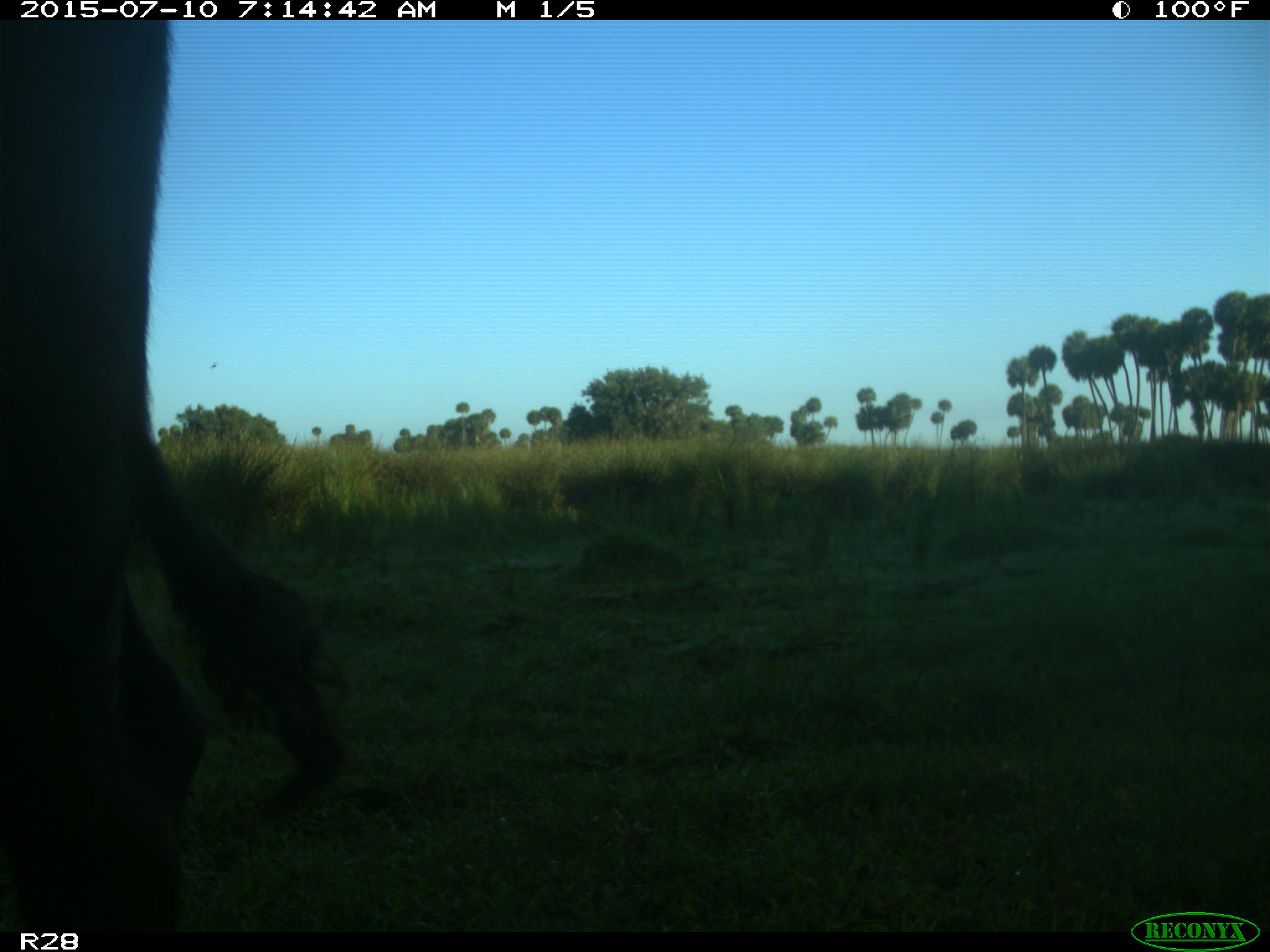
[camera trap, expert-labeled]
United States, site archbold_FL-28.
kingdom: Animalia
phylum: Chordata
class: Mammalia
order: Artiodactyla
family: Bovidae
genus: Bos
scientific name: Bos taurus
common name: domestic cow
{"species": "Bos taurus (domestic cow)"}